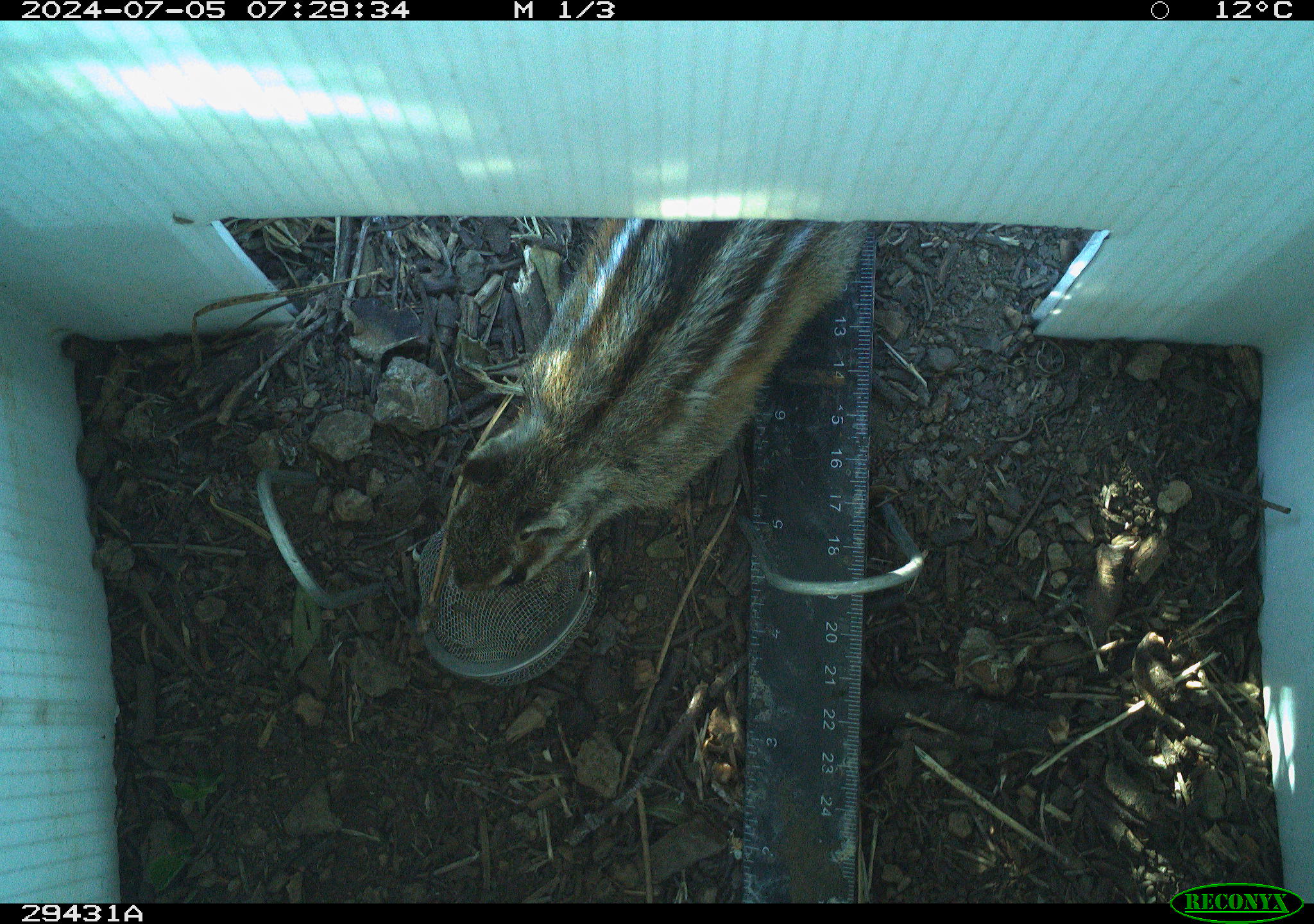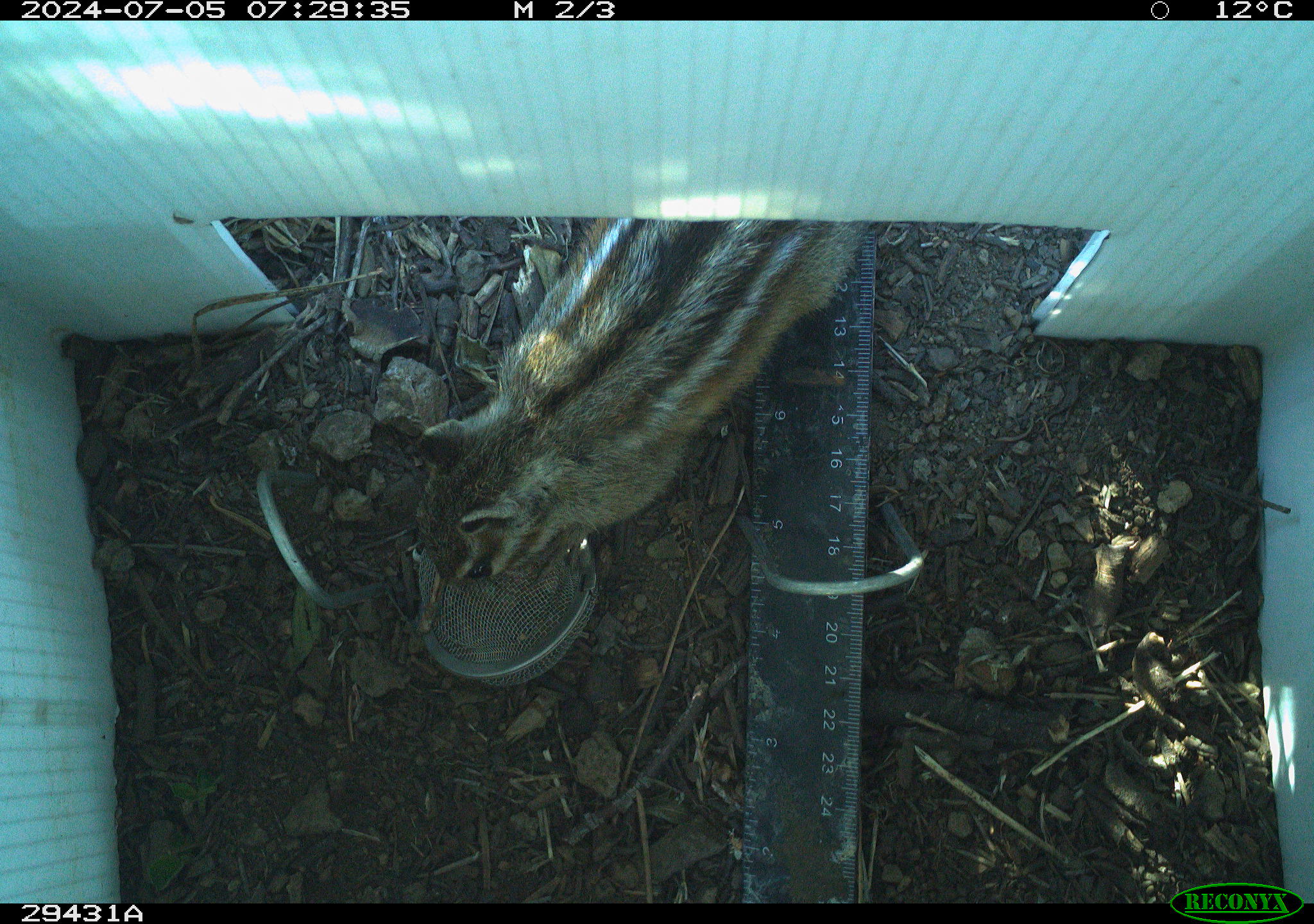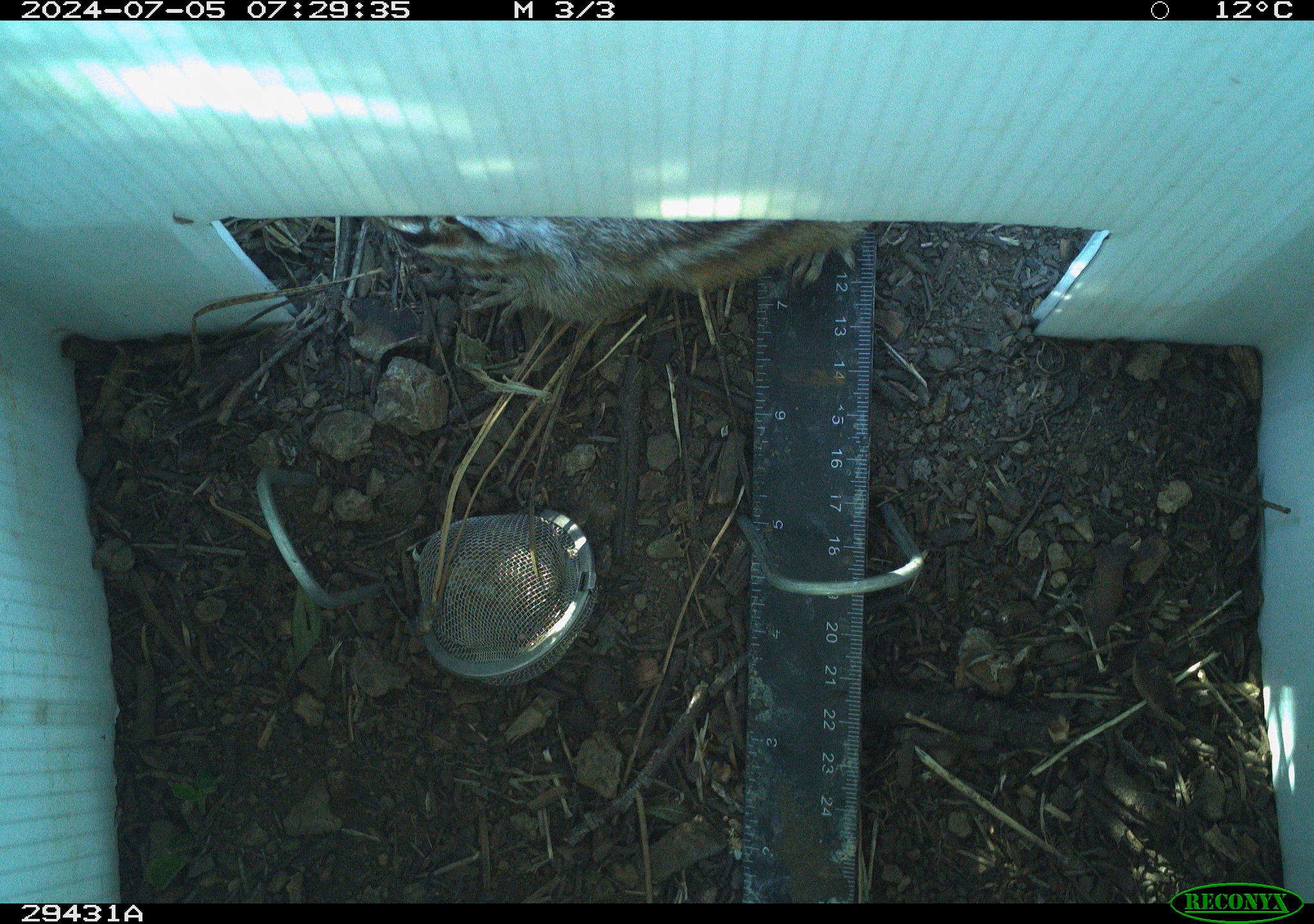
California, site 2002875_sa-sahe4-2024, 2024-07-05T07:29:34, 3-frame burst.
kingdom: Animalia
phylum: Chordata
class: Mammalia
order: Rodentia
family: Sciuridae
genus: Neotamias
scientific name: Neotamias quadrimaculatus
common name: long-eared chipmunk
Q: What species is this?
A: Long-eared chipmunk (Neotamias quadrimaculatus).